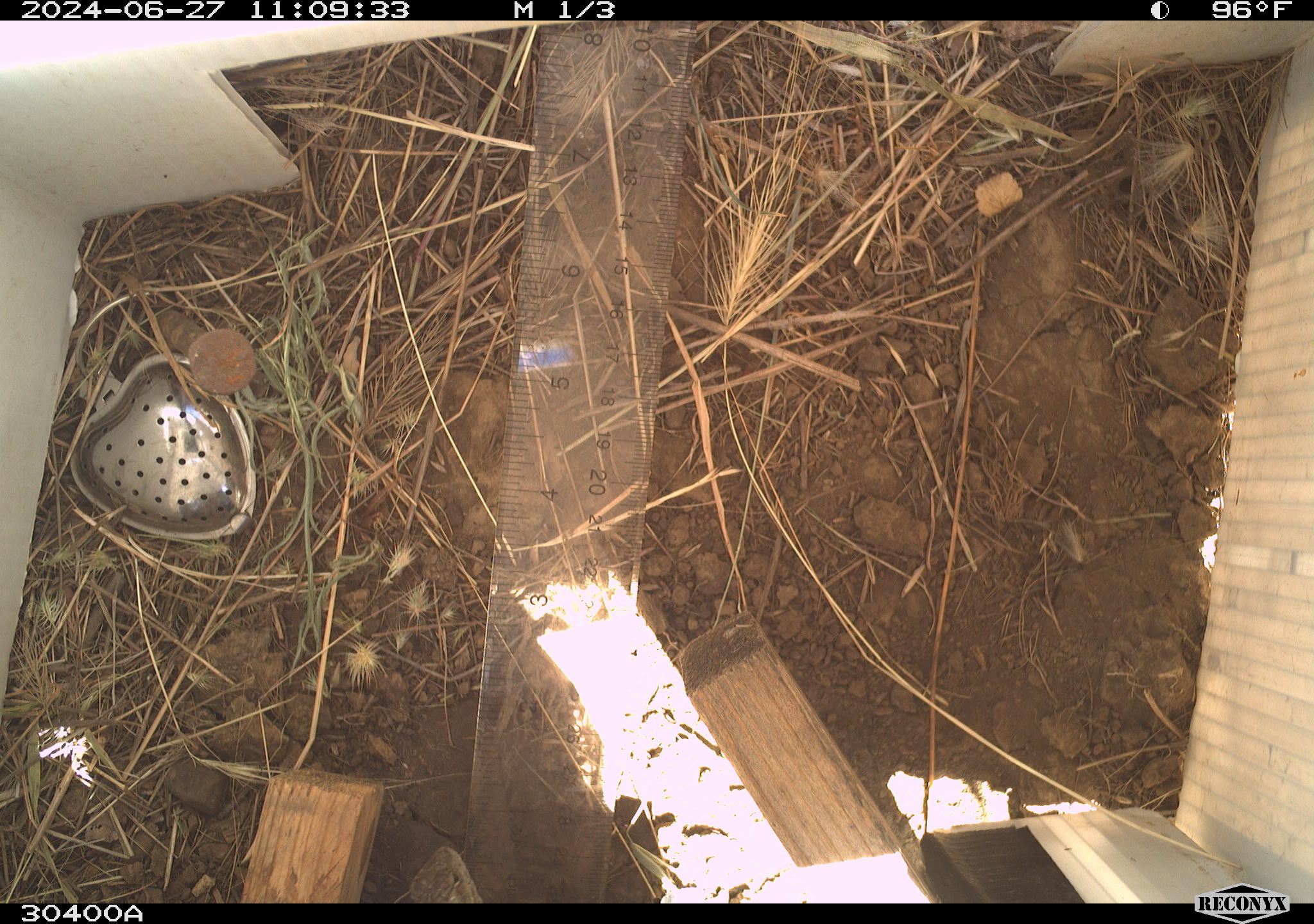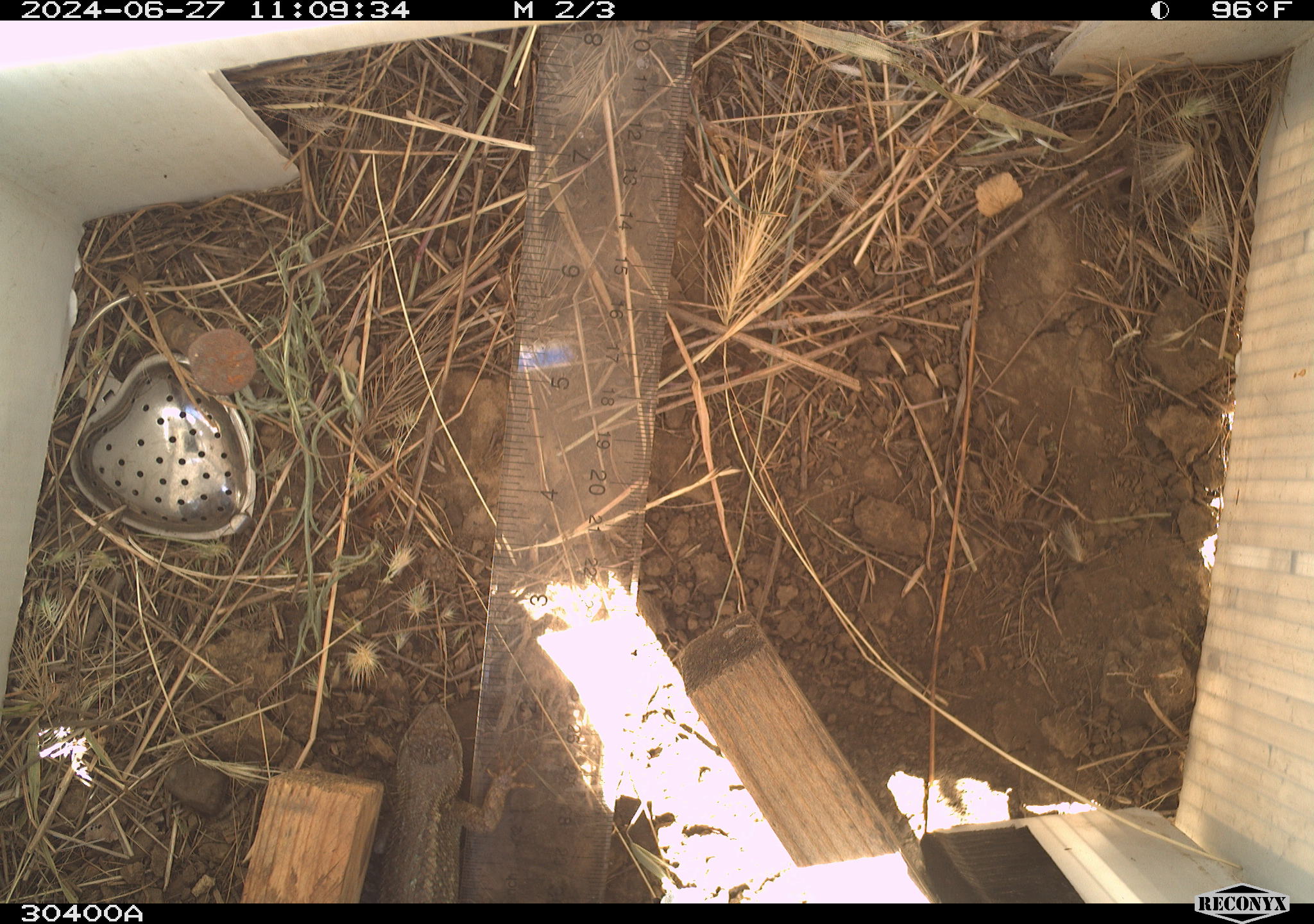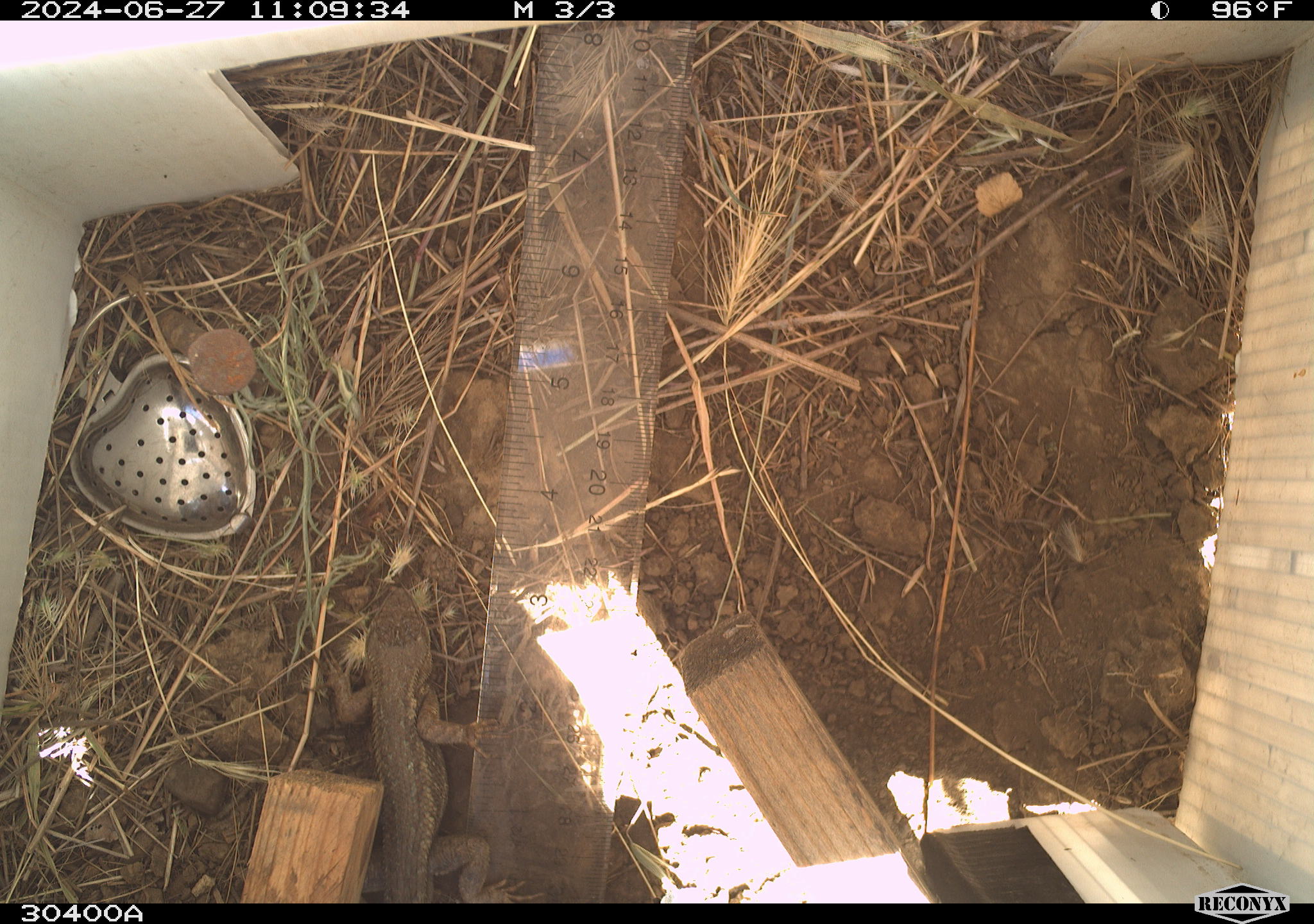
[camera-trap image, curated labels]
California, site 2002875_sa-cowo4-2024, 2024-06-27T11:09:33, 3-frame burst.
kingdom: Animalia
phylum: Chordata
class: Reptilia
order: Squamata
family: Phrynosomatidae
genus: Sceloporus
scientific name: Sceloporus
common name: spiny lizards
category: sceloporus species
Sceloporus species (spiny lizards) (Sceloporus).